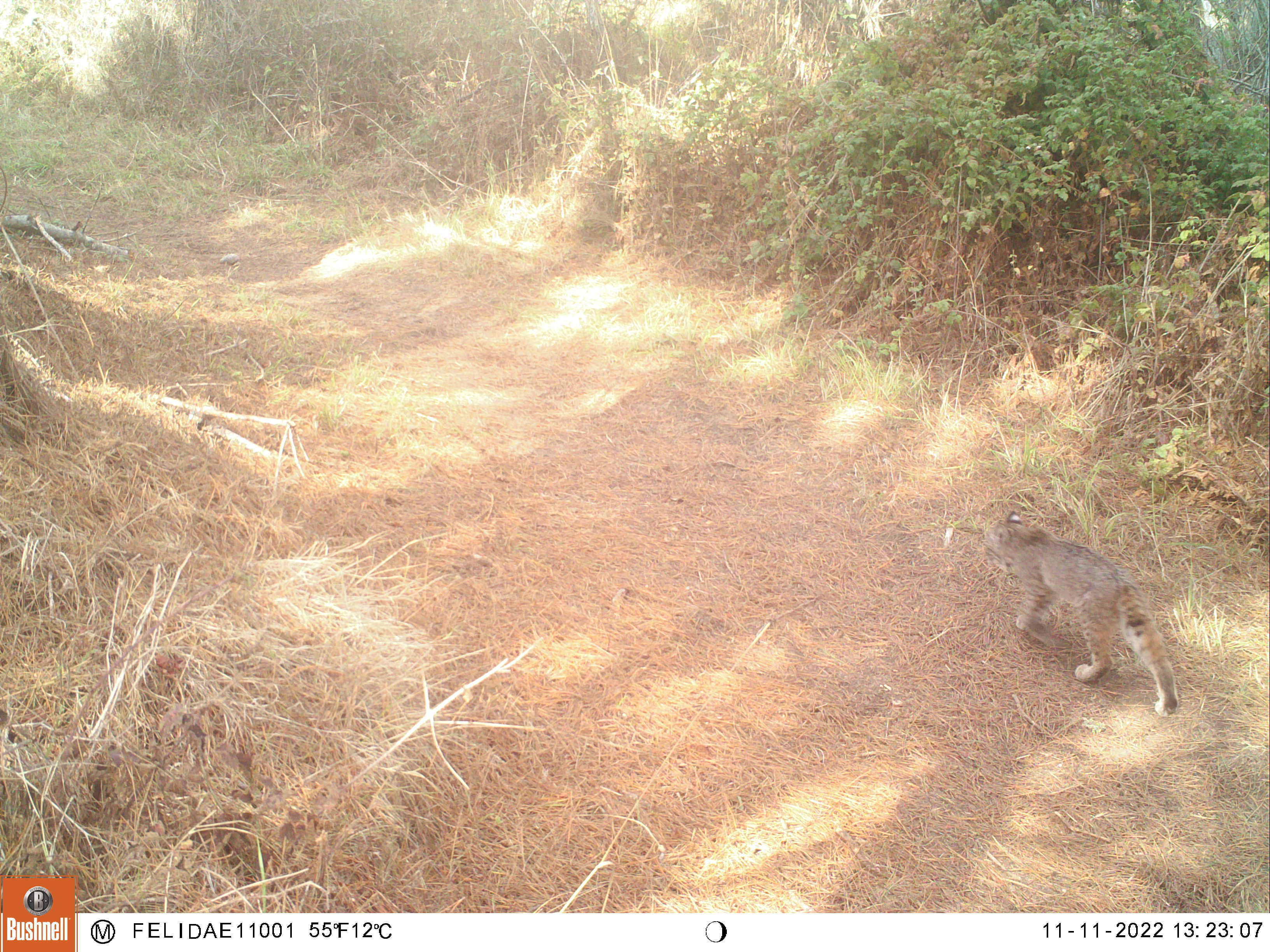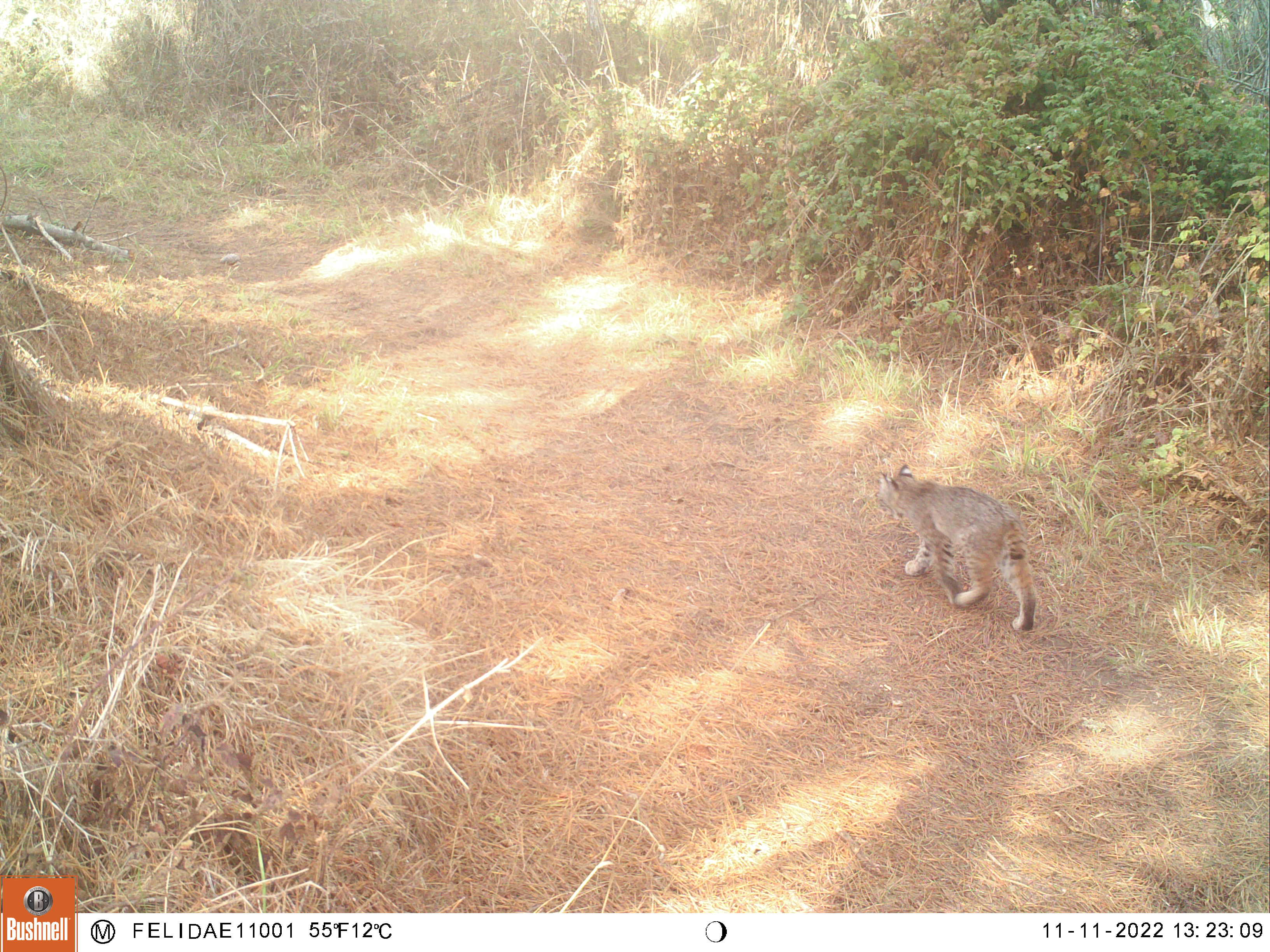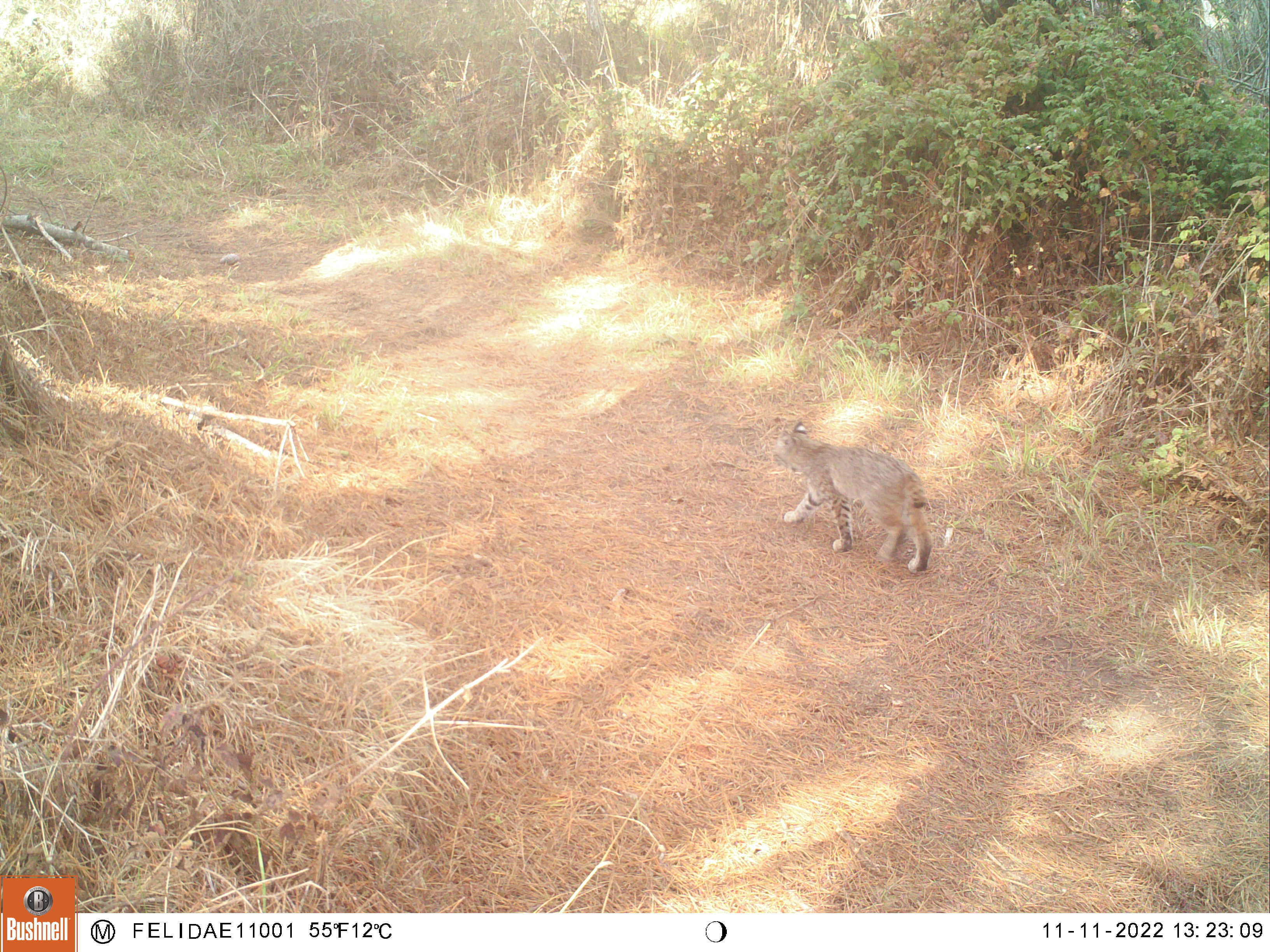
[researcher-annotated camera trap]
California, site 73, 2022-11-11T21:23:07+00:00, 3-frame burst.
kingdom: Animalia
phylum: Chordata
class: Mammalia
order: Carnivora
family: Felidae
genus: Lynx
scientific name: Lynx rufus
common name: bobcat